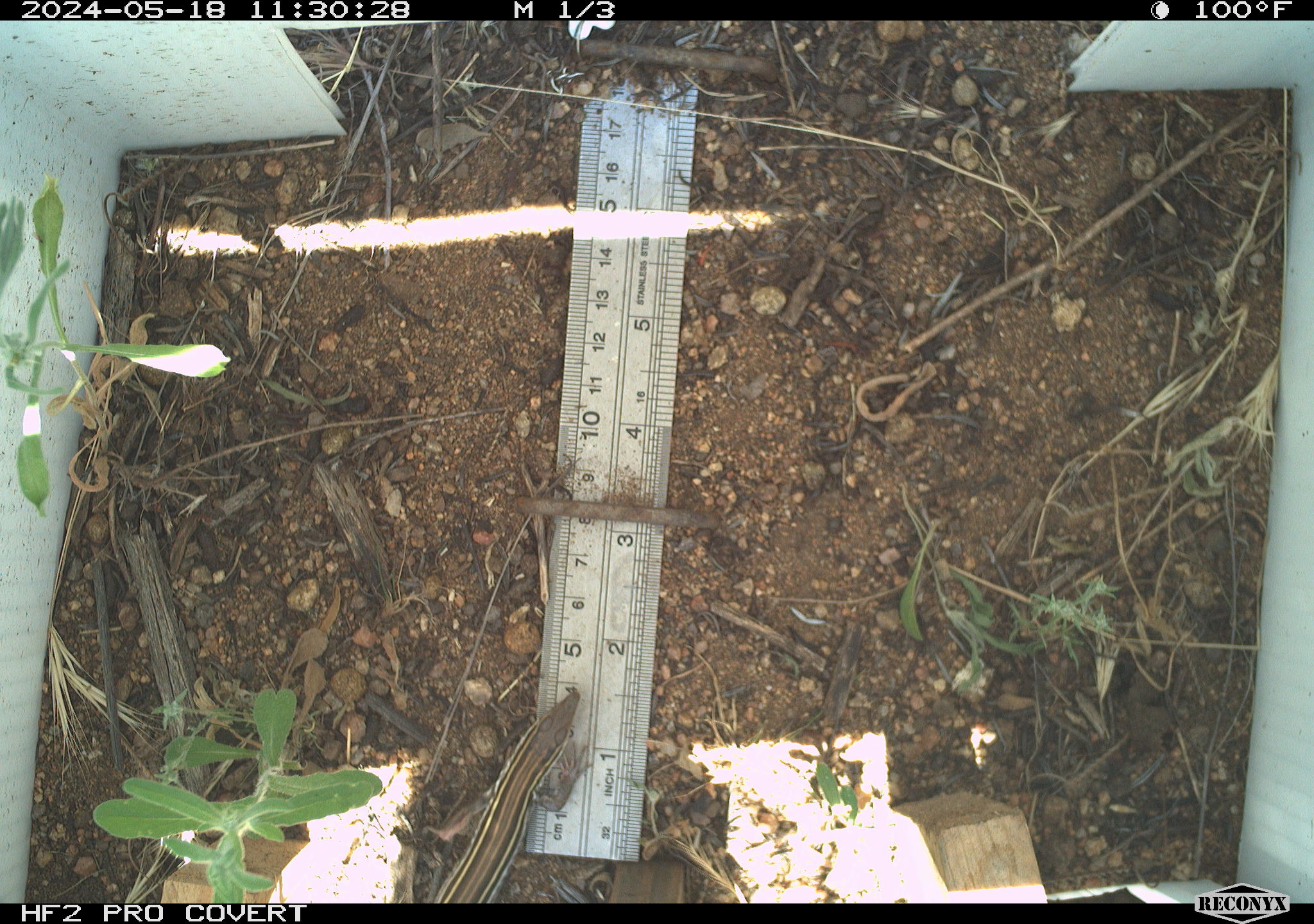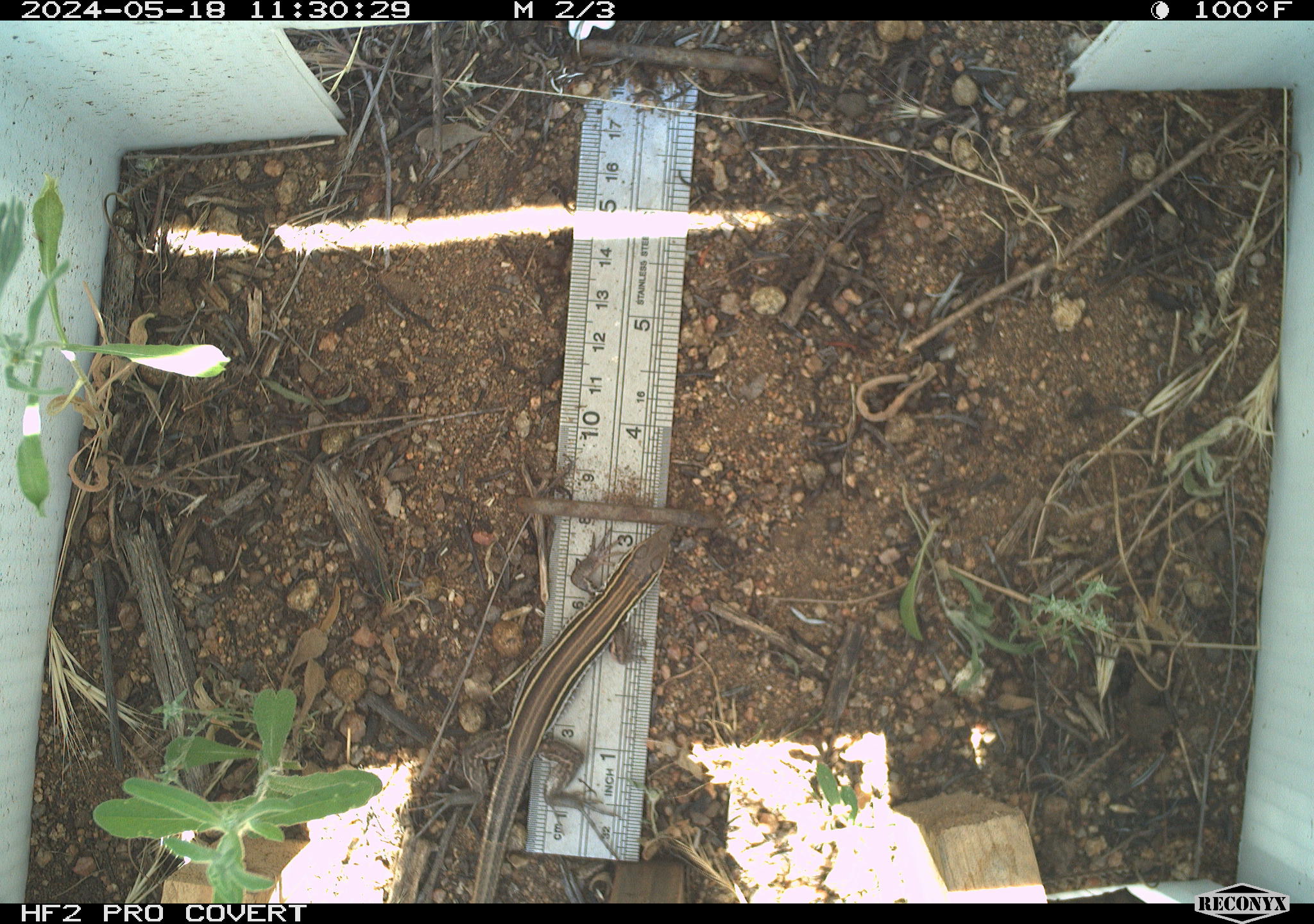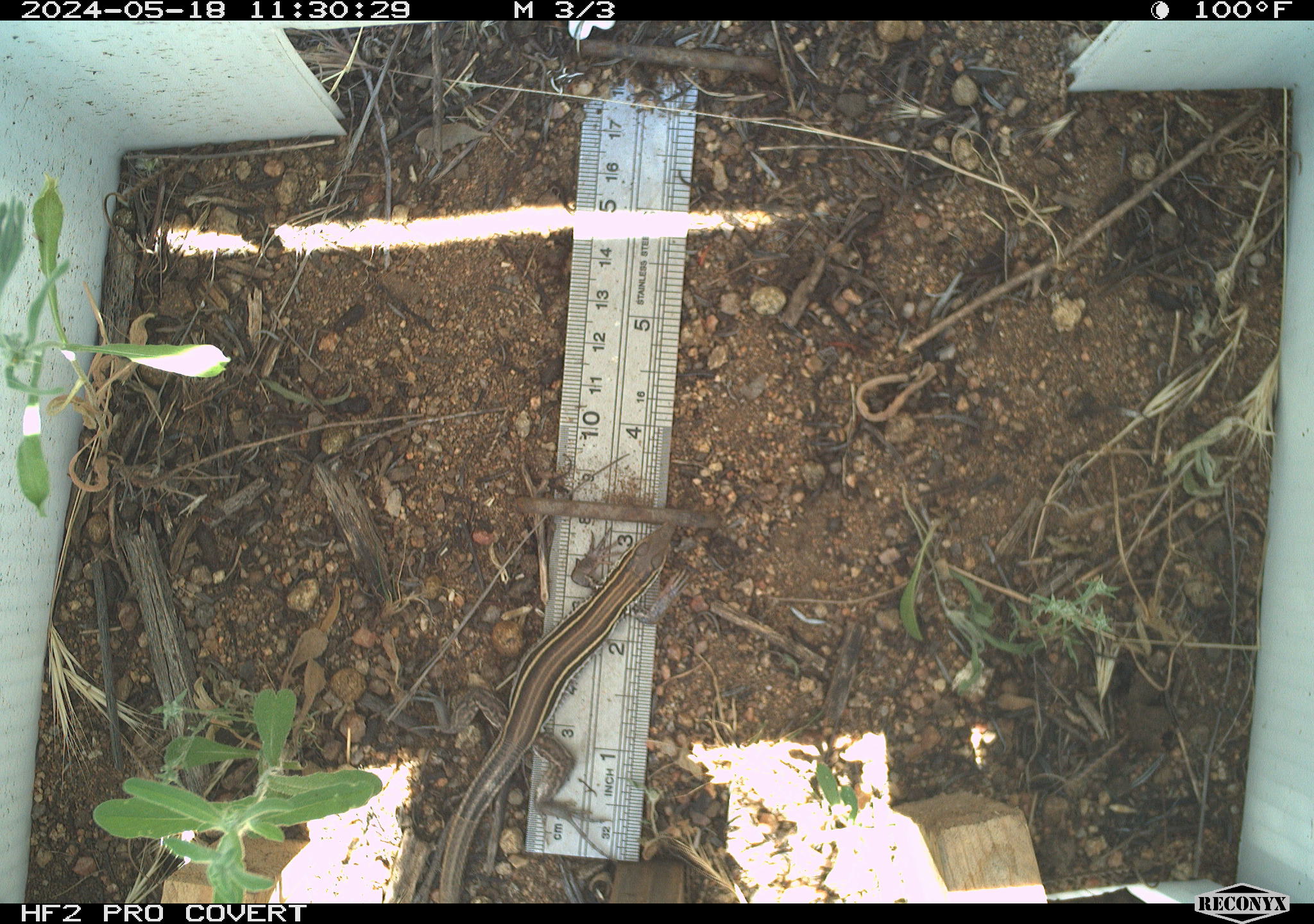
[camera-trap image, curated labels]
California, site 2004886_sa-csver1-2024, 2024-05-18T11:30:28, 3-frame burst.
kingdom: Animalia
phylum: Chordata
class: Reptilia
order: Squamata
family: Teiidae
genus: Aspidoscelis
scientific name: Aspidoscelis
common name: whiptail lizards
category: aspidoscelis species